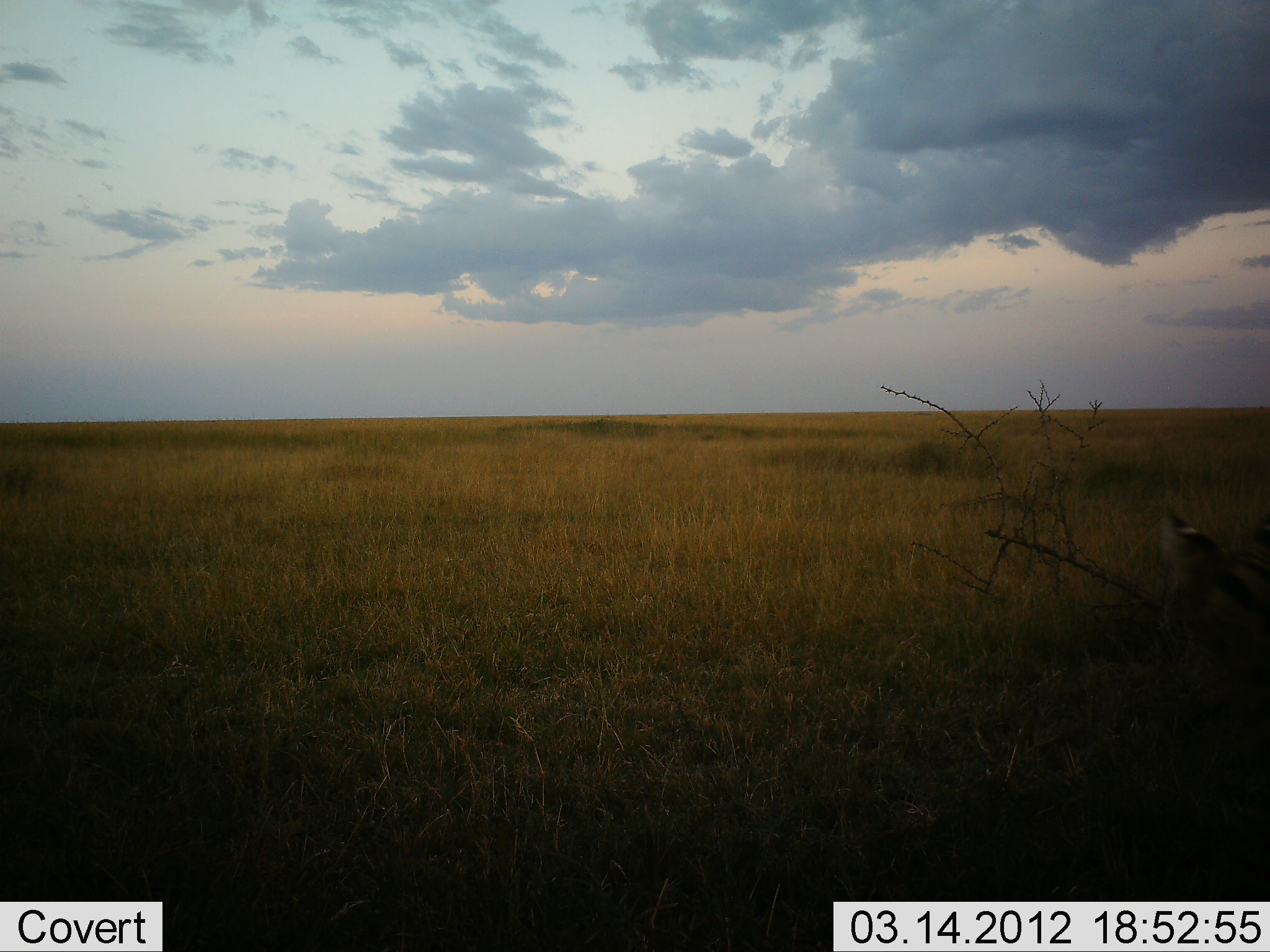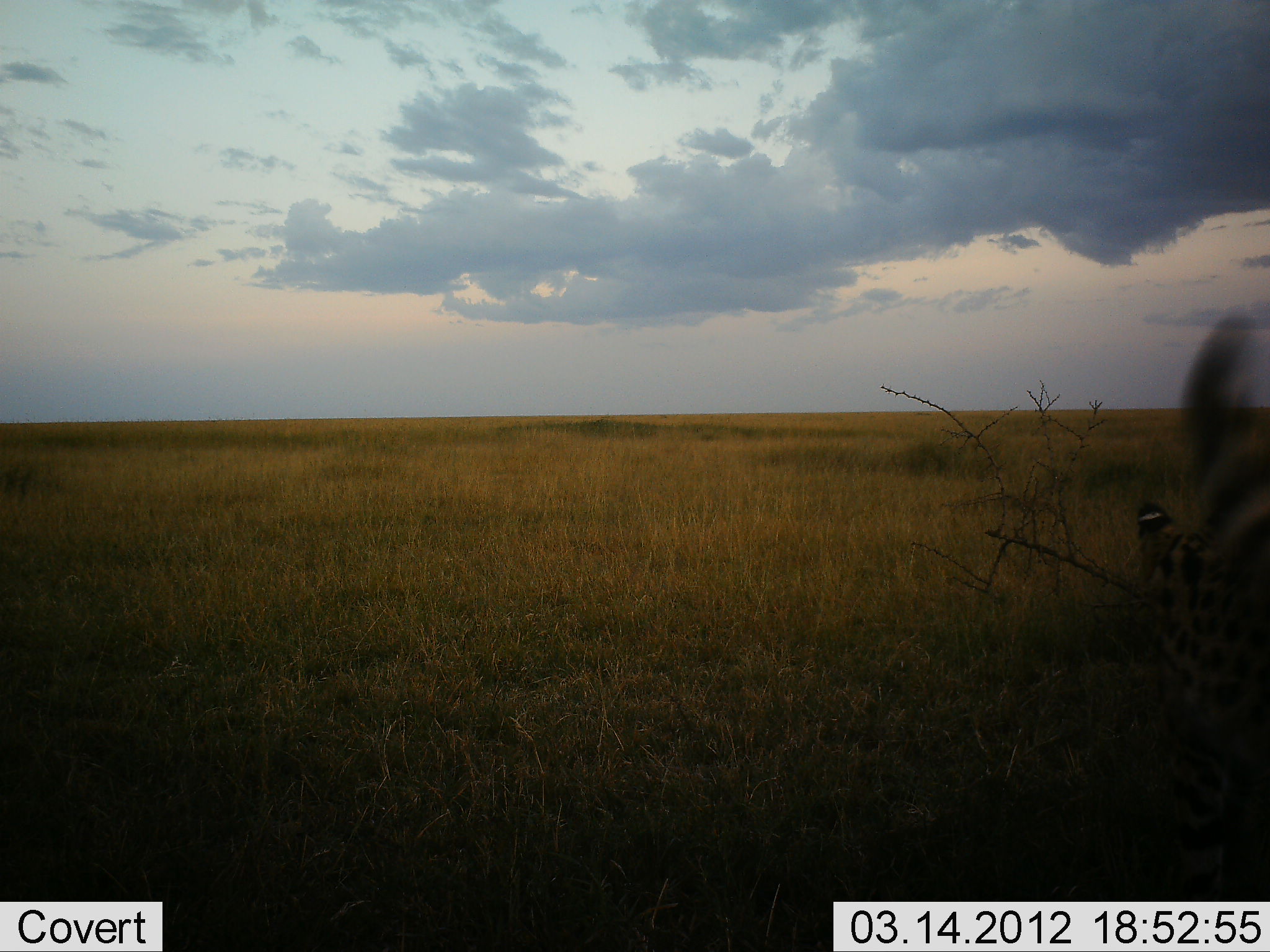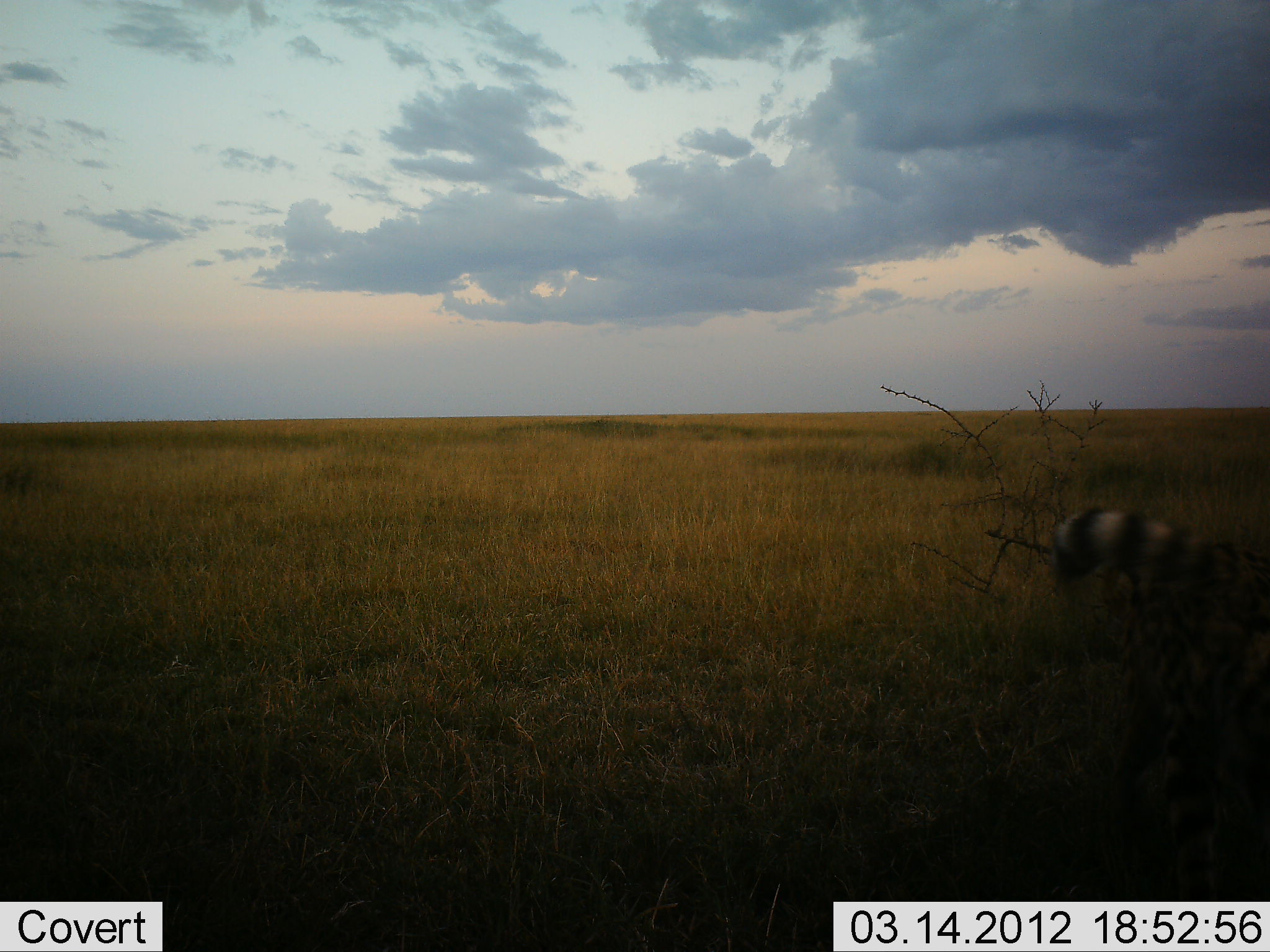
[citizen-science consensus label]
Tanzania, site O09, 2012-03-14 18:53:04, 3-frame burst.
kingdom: Animalia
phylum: Chordata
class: Mammalia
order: Carnivora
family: Felidae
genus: Leptailurus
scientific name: Leptailurus serval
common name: serval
Serval (Leptailurus serval), count 1. Behavior (volunteer vote fractions): standing 29%, resting 0%, moving 71%, interacting 0%. Young present (vote fraction): 0%. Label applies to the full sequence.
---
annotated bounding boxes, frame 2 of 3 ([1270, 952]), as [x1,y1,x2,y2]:
animal: [1131,296,1270,902]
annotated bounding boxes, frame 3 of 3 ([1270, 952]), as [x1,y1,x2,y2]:
animal: [1051,501,1270,791]